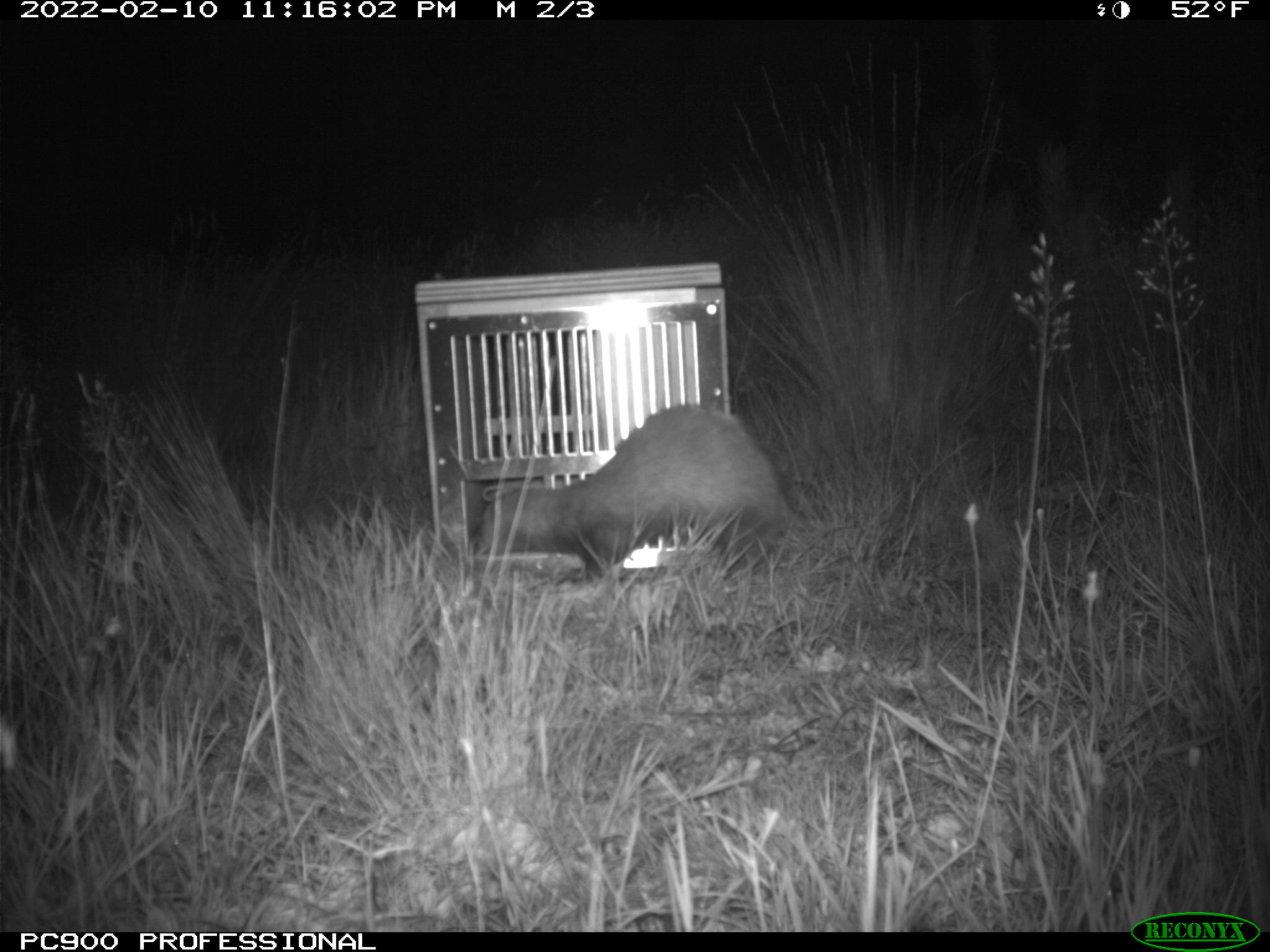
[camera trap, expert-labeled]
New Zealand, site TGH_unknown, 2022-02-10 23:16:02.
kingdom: Animalia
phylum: Chordata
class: Mammalia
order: Carnivora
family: Mustelidae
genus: Mustela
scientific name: Mustela furo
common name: ferret